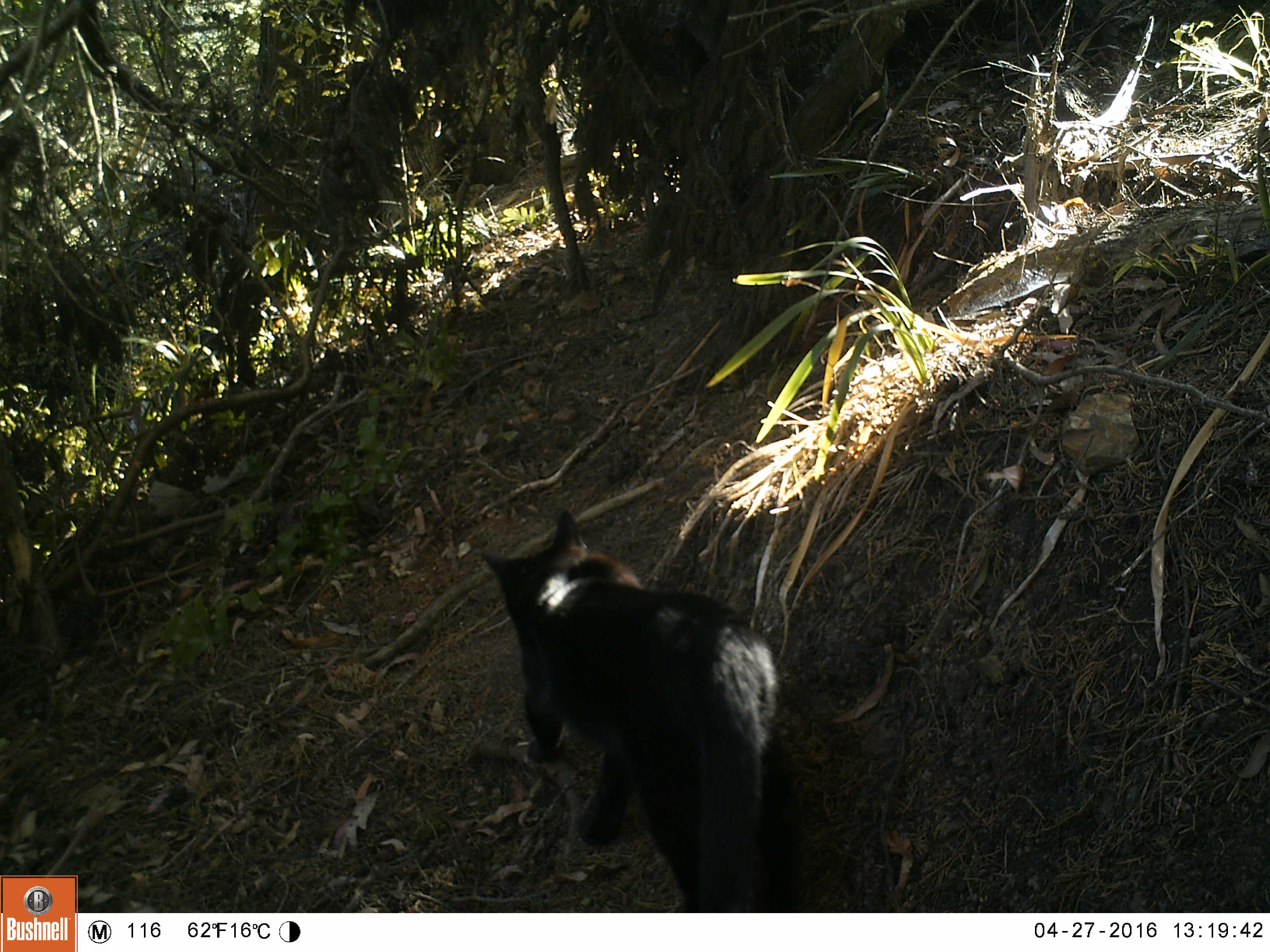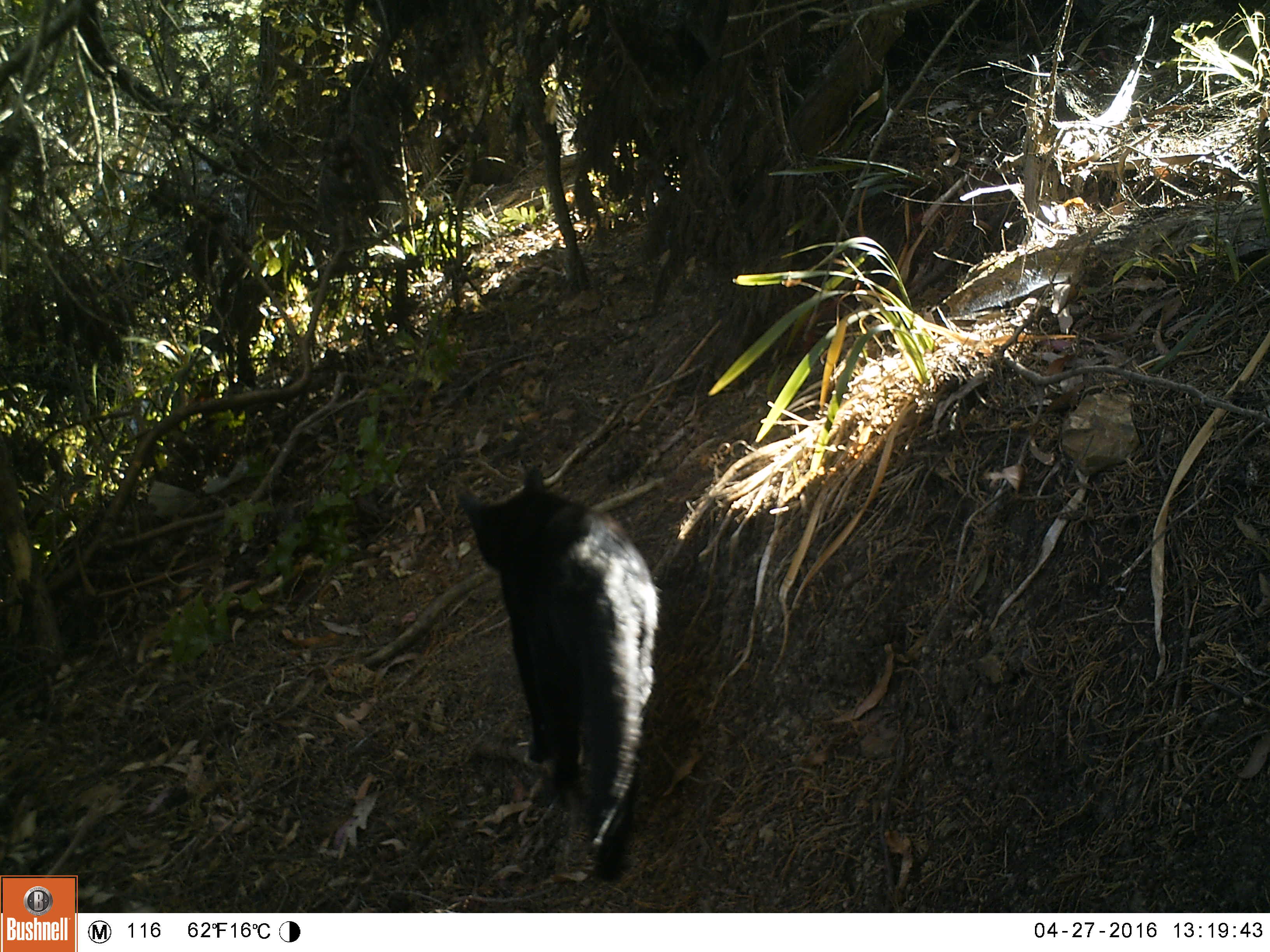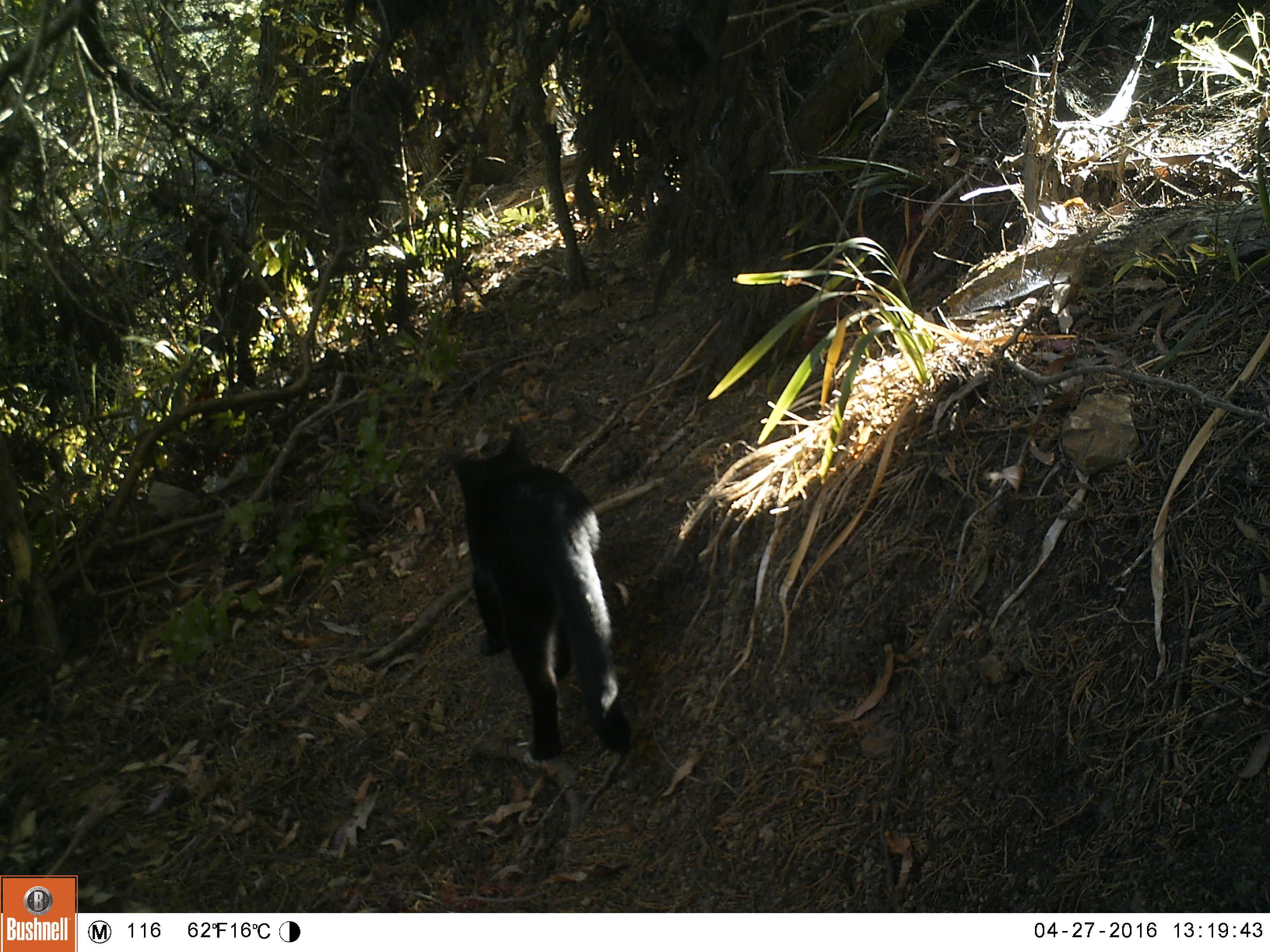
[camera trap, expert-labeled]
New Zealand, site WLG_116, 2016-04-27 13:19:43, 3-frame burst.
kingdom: Animalia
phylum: Chordata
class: Mammalia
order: Carnivora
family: Felidae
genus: Felis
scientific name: Felis catus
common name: domestic cat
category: cat